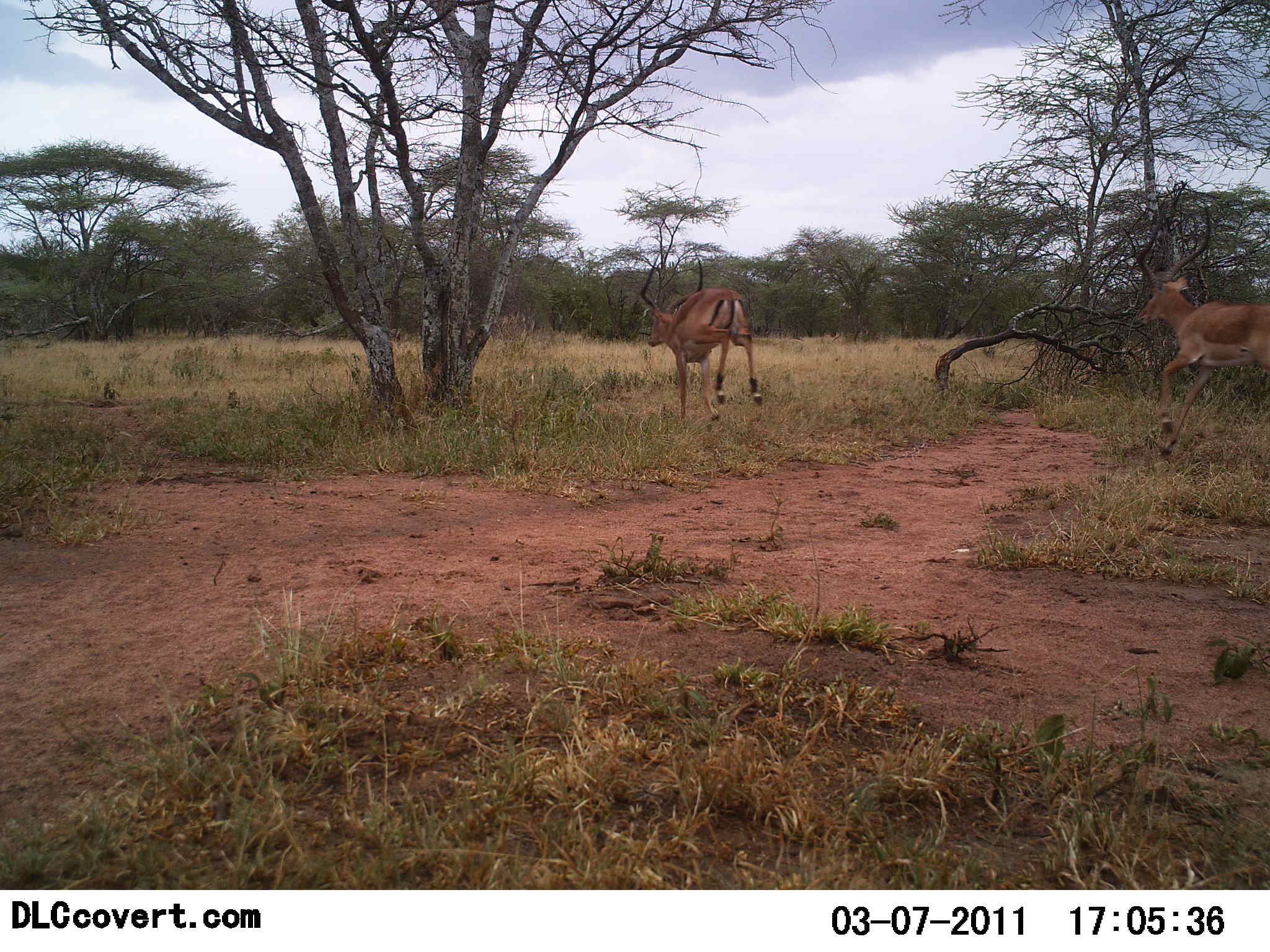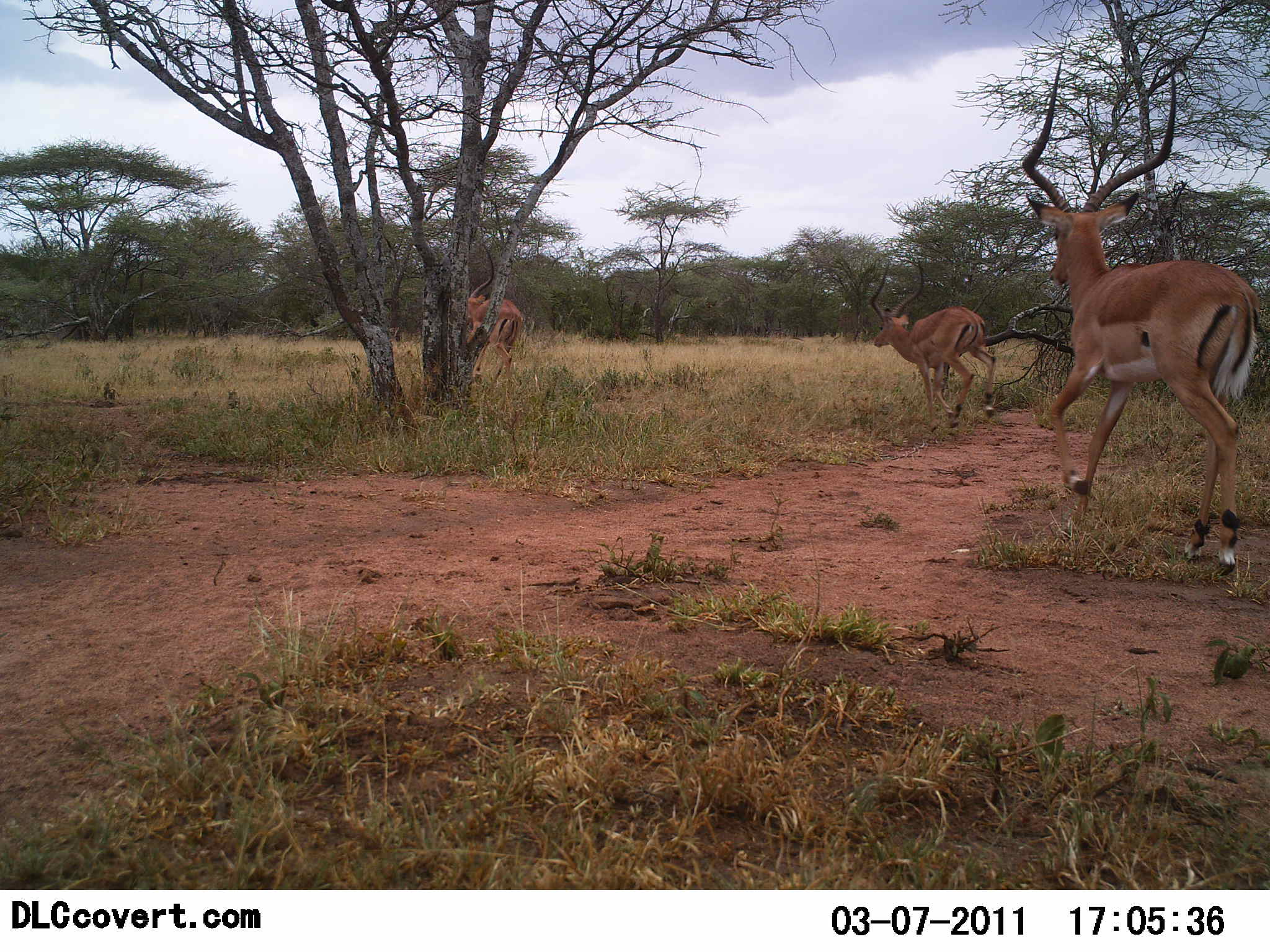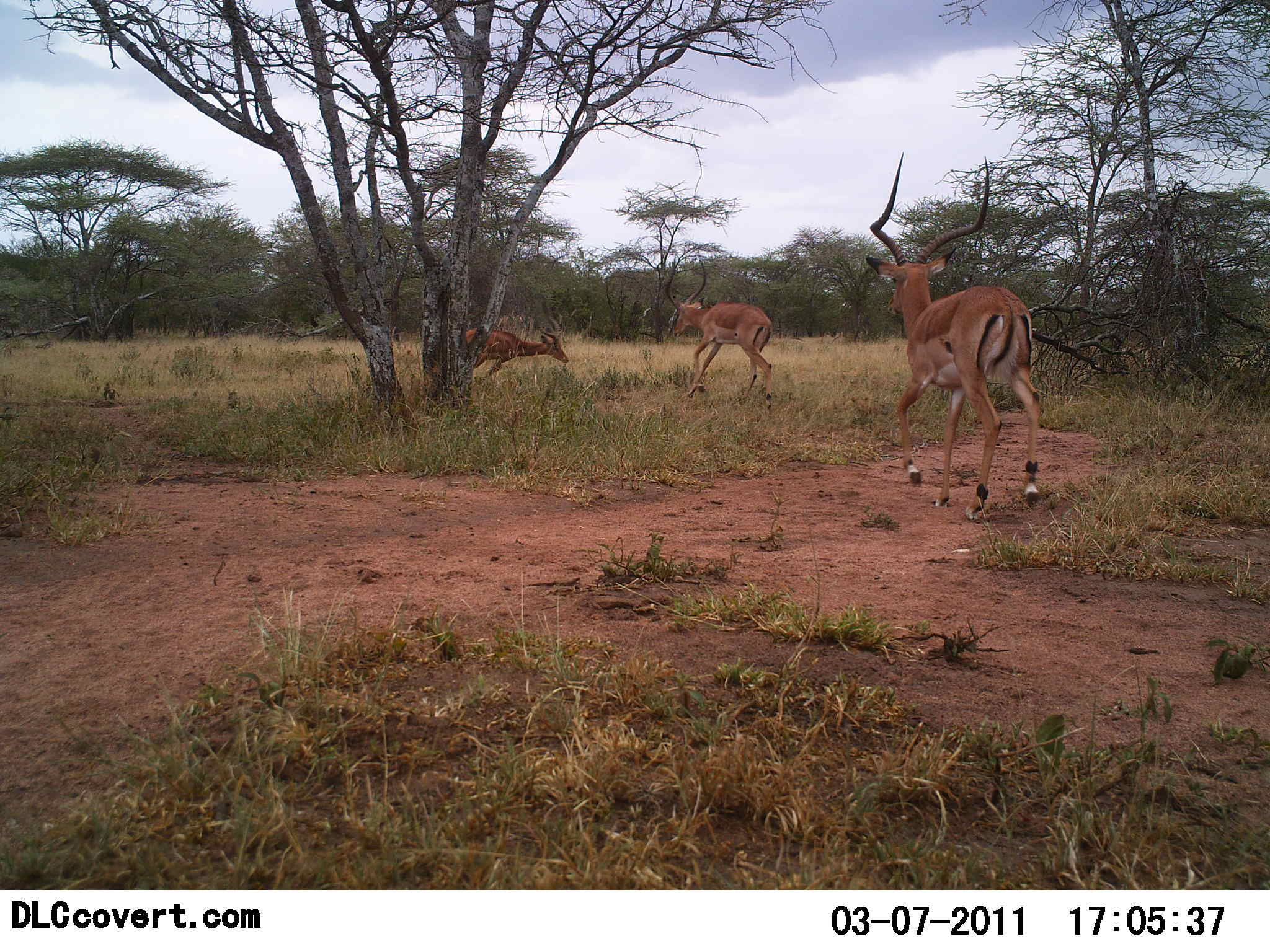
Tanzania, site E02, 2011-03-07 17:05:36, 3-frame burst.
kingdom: Animalia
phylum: Chordata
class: Mammalia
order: Artiodactyla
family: Bovidae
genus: Aepyceros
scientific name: Aepyceros melampus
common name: impala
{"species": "impala (Aepyceros melampus)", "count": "3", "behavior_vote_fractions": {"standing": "0%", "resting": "0%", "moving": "100%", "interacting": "9%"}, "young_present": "0%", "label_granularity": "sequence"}